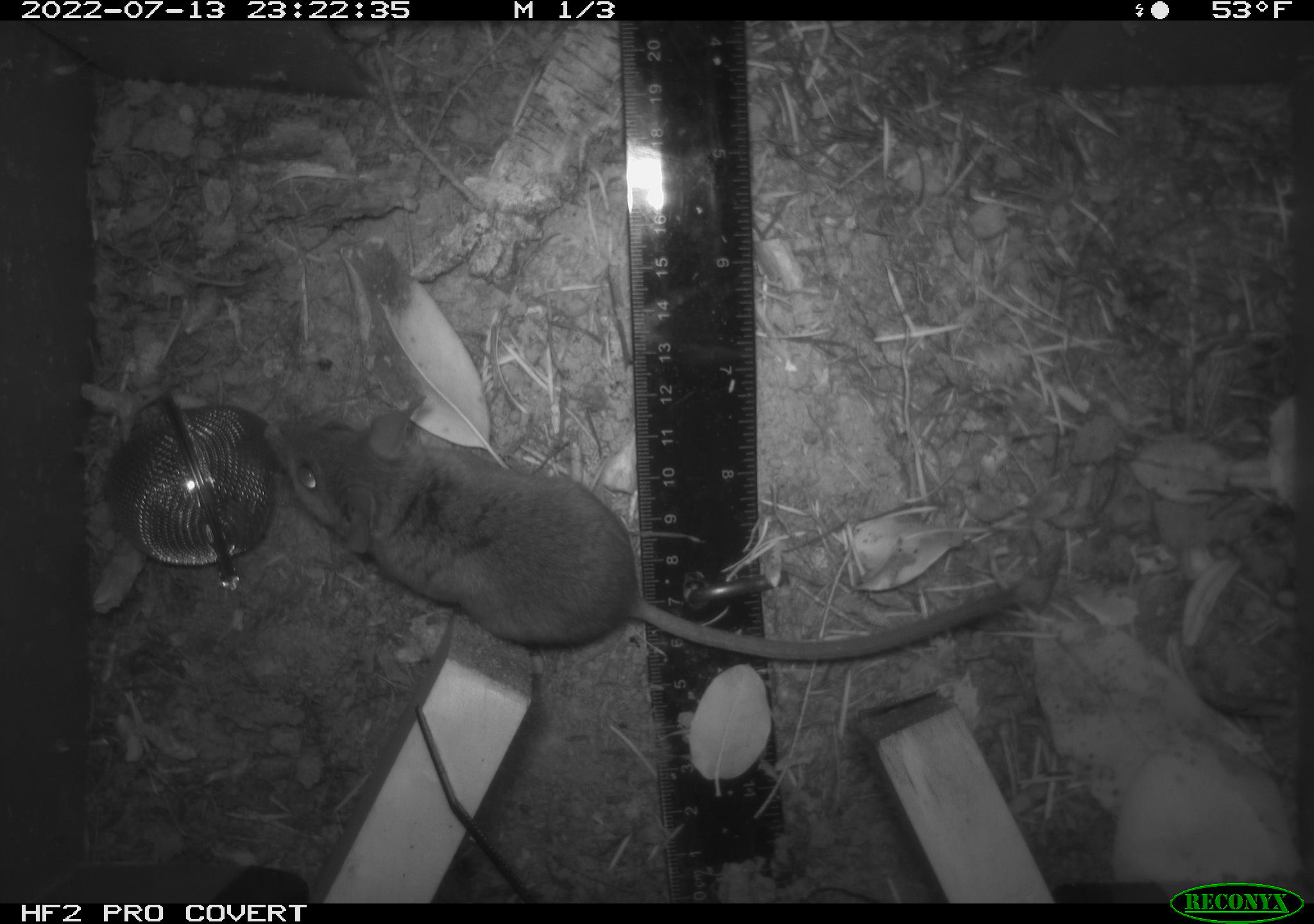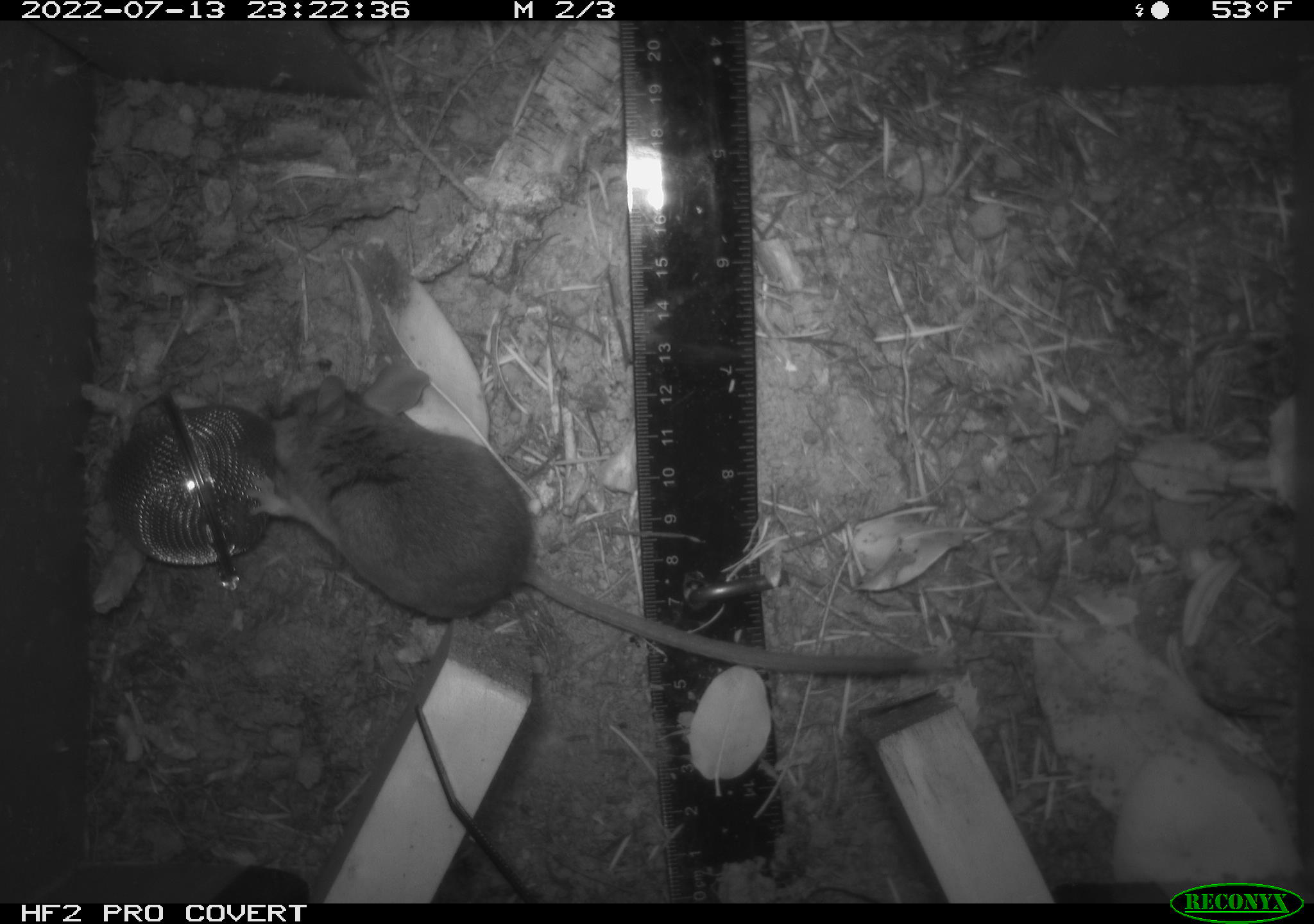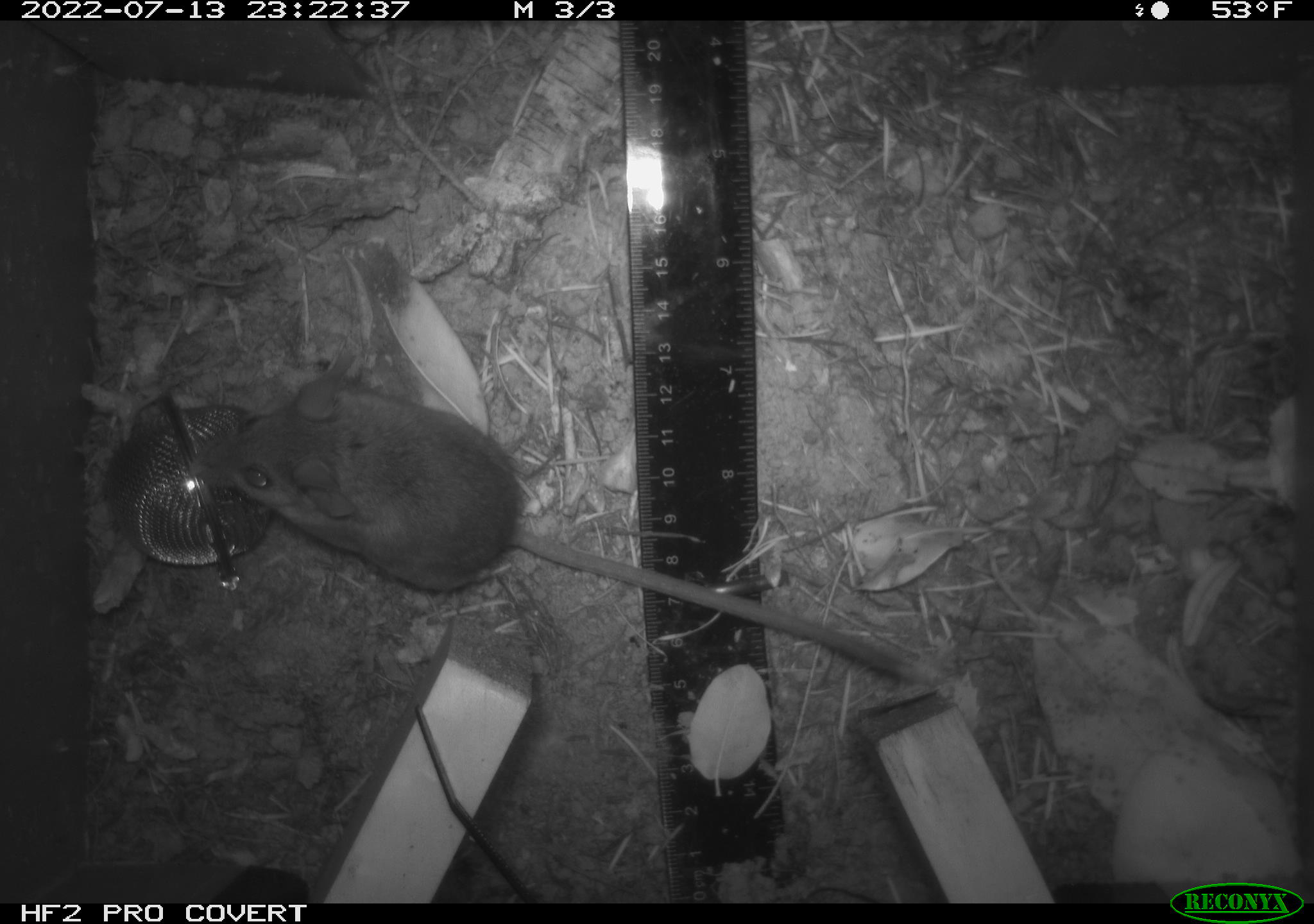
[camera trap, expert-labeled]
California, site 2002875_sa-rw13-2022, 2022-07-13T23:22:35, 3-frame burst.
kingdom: Animalia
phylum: Chordata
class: Mammalia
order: Rodentia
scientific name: Rodentia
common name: mouse species